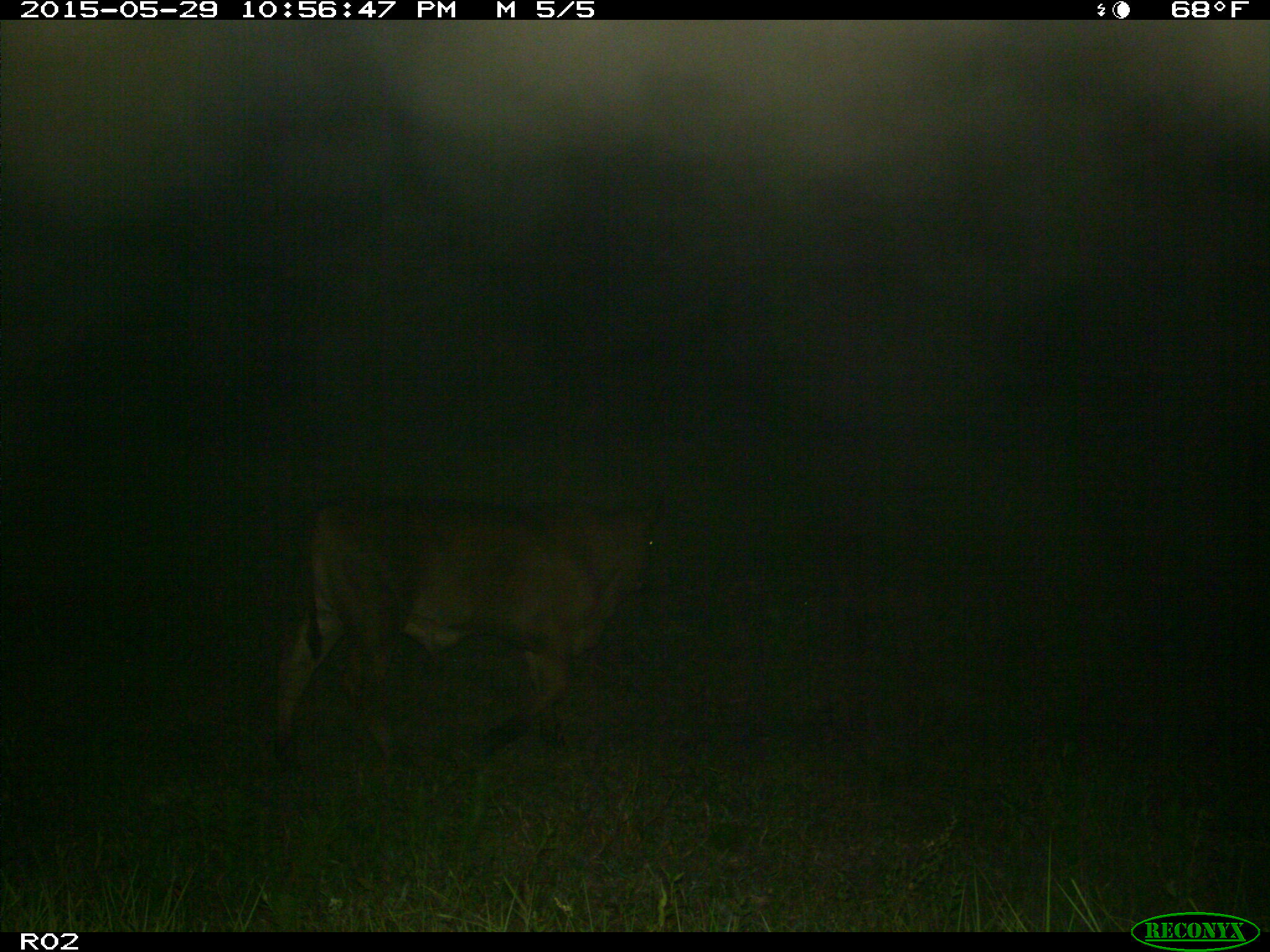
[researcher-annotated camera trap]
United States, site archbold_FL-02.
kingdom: Animalia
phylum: Chordata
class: Mammalia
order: Artiodactyla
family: Bovidae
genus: Bos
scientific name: Bos taurus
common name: domestic cow